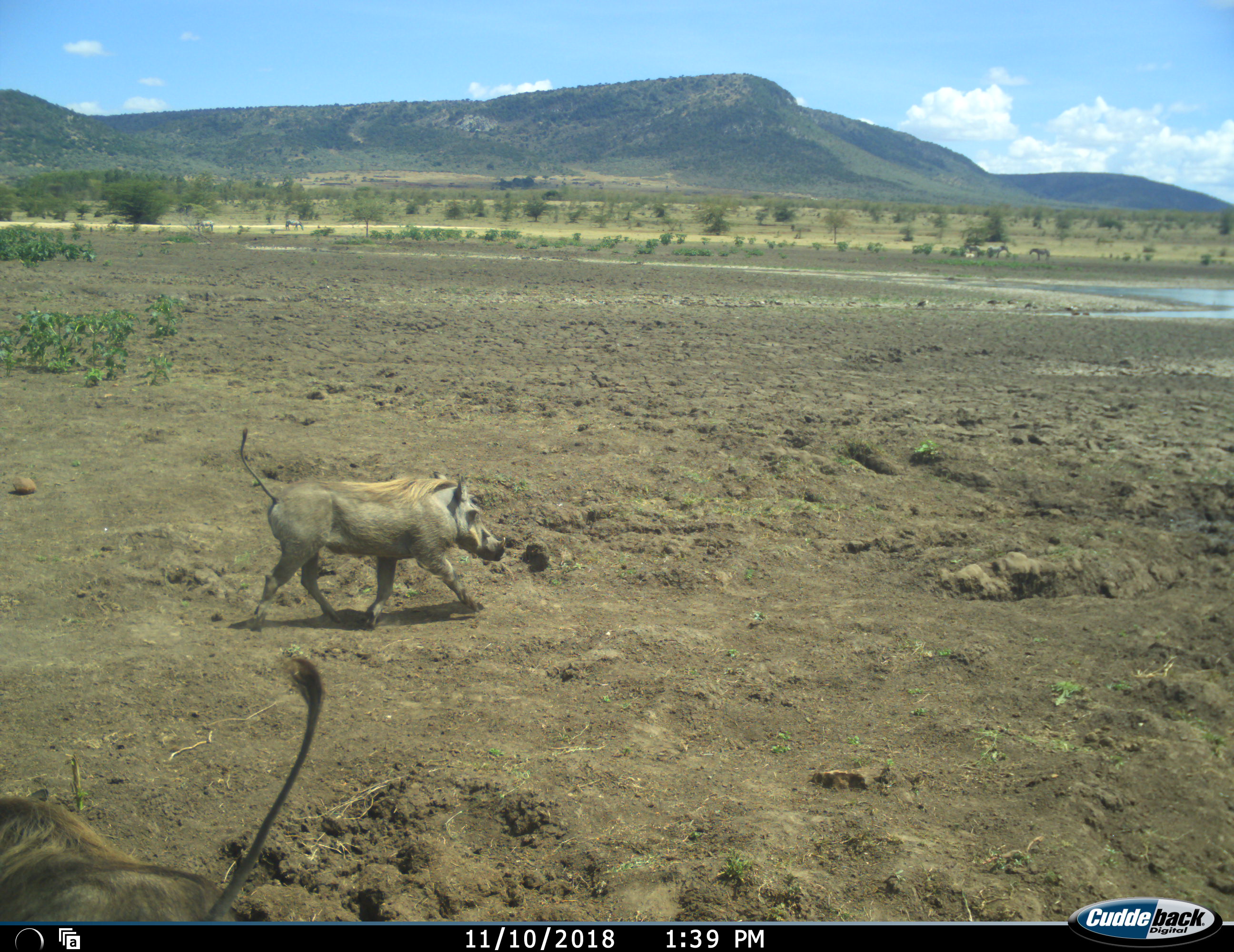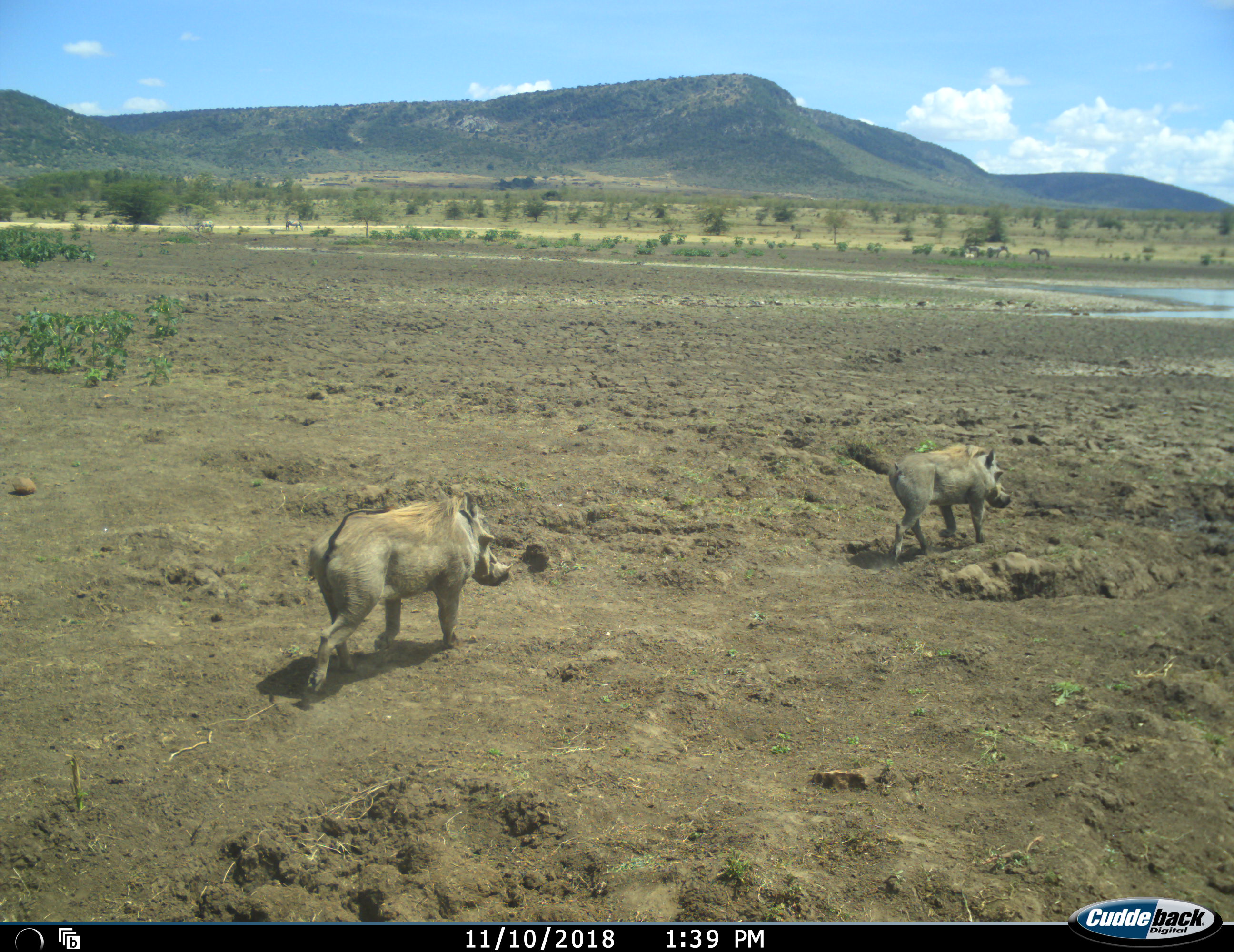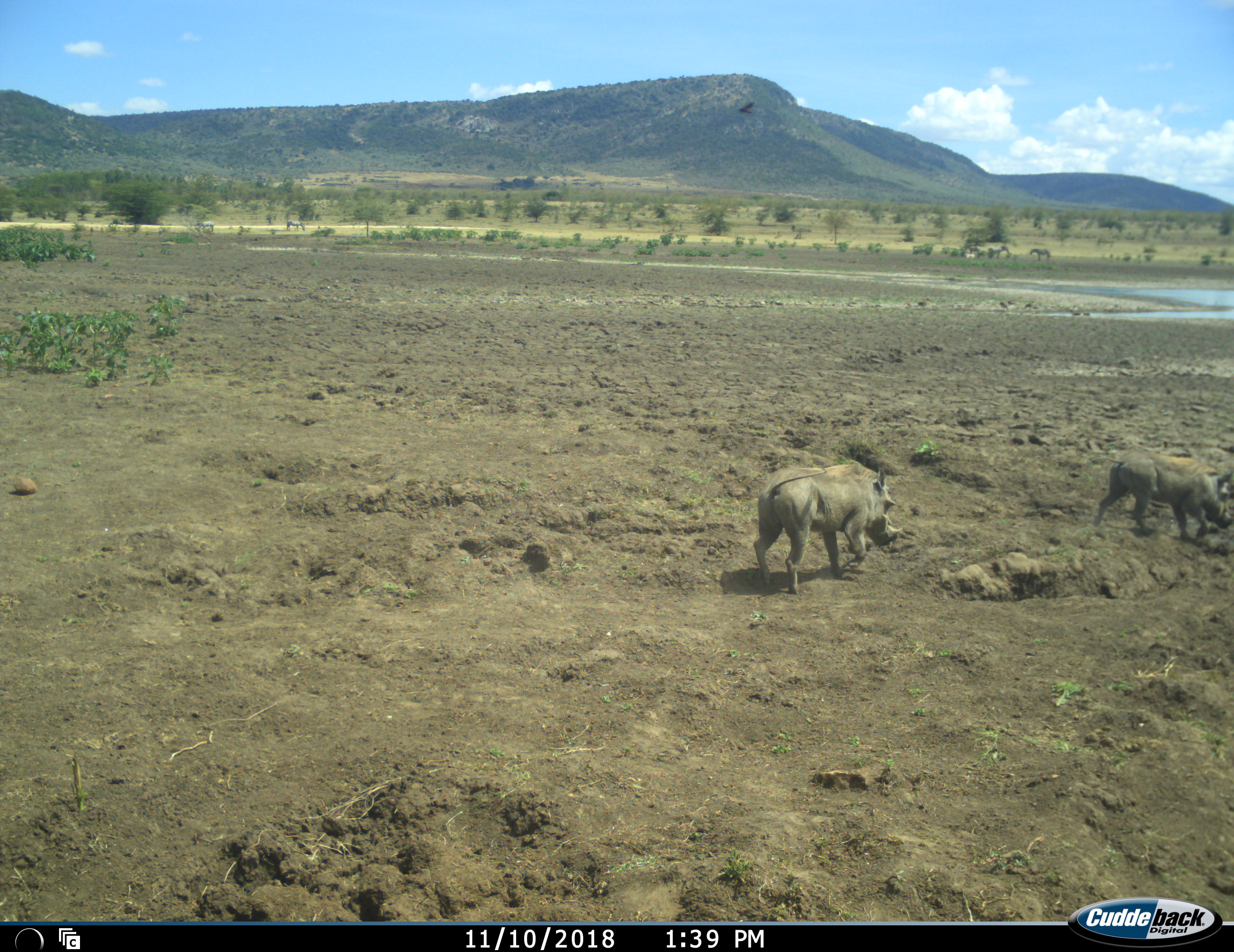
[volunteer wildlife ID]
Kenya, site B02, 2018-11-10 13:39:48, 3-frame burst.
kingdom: Animalia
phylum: Chordata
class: Mammalia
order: Artiodactyla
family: Suidae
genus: Phacochoerus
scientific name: Phacochoerus africanus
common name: warthog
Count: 2.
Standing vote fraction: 10%.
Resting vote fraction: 0%.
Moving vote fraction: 100%.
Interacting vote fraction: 0%.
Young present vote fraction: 0%.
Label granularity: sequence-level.